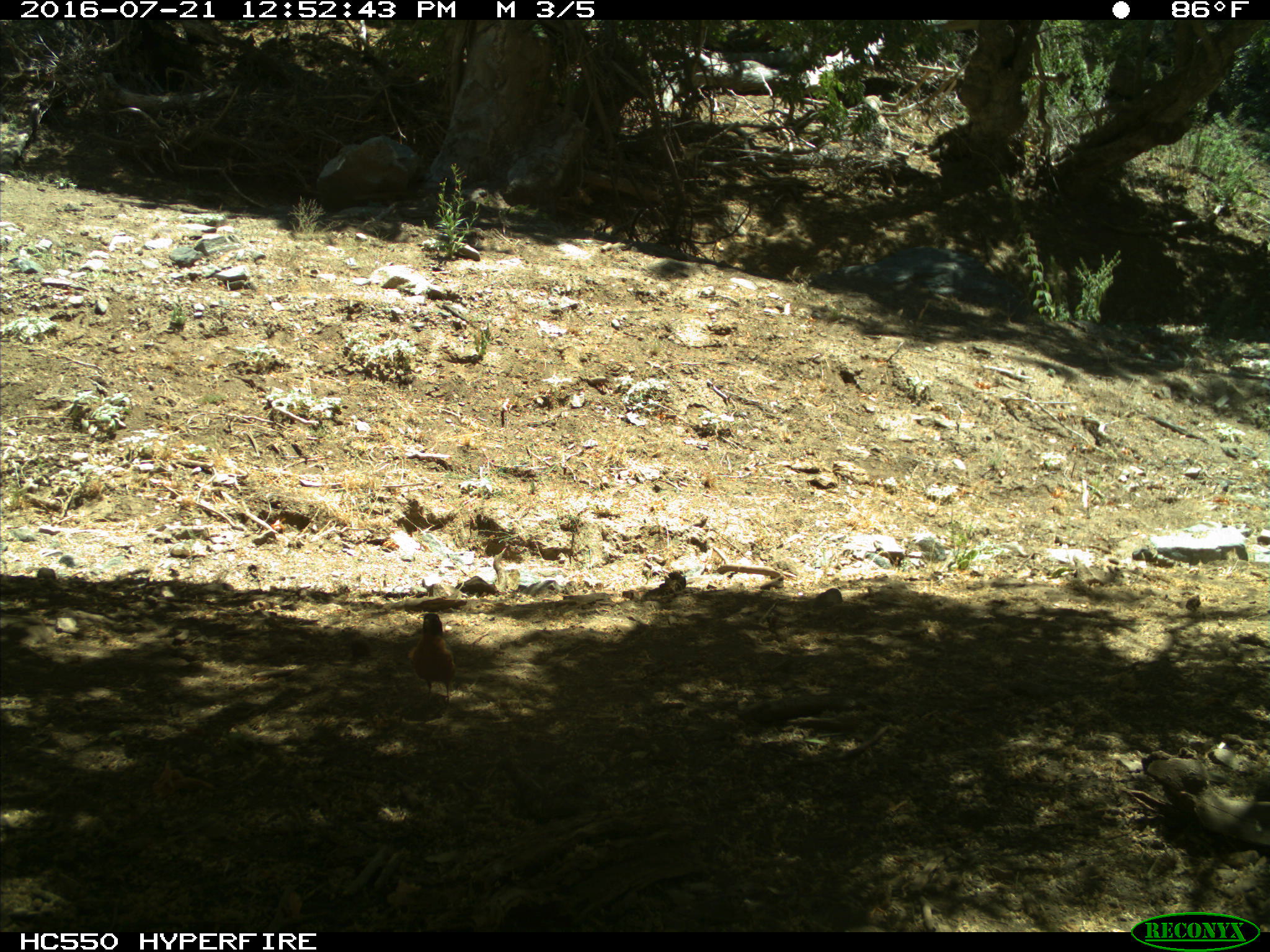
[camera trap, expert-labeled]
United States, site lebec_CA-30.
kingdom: Animalia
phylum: Chordata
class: Aves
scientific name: Aves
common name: birds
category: unidentified bird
Unidentified bird (birds) (Aves).